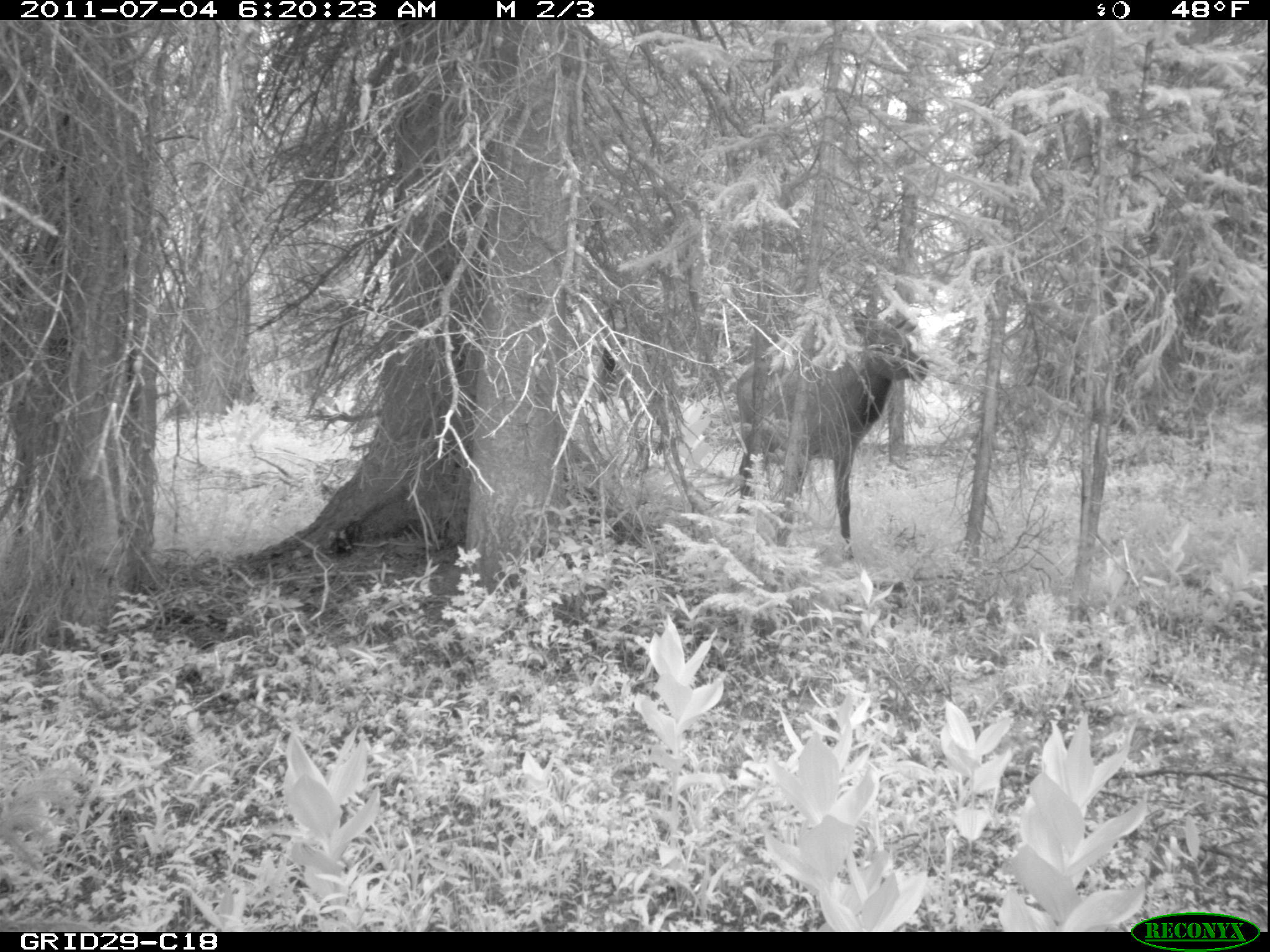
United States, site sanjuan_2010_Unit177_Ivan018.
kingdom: Animalia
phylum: Chordata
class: Mammalia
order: Artiodactyla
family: Cervidae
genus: Cervus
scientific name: Cervus elaphus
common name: red deer